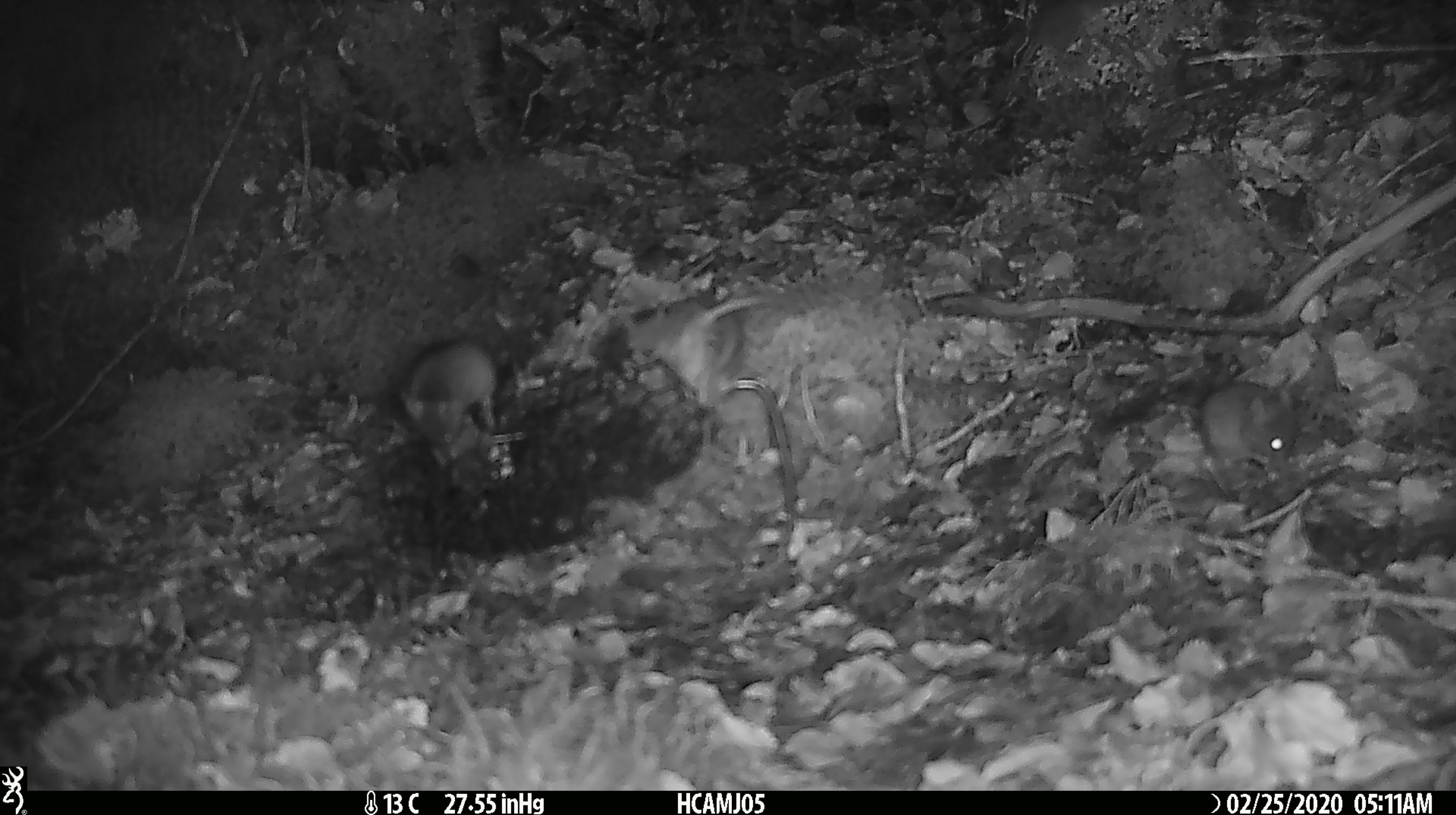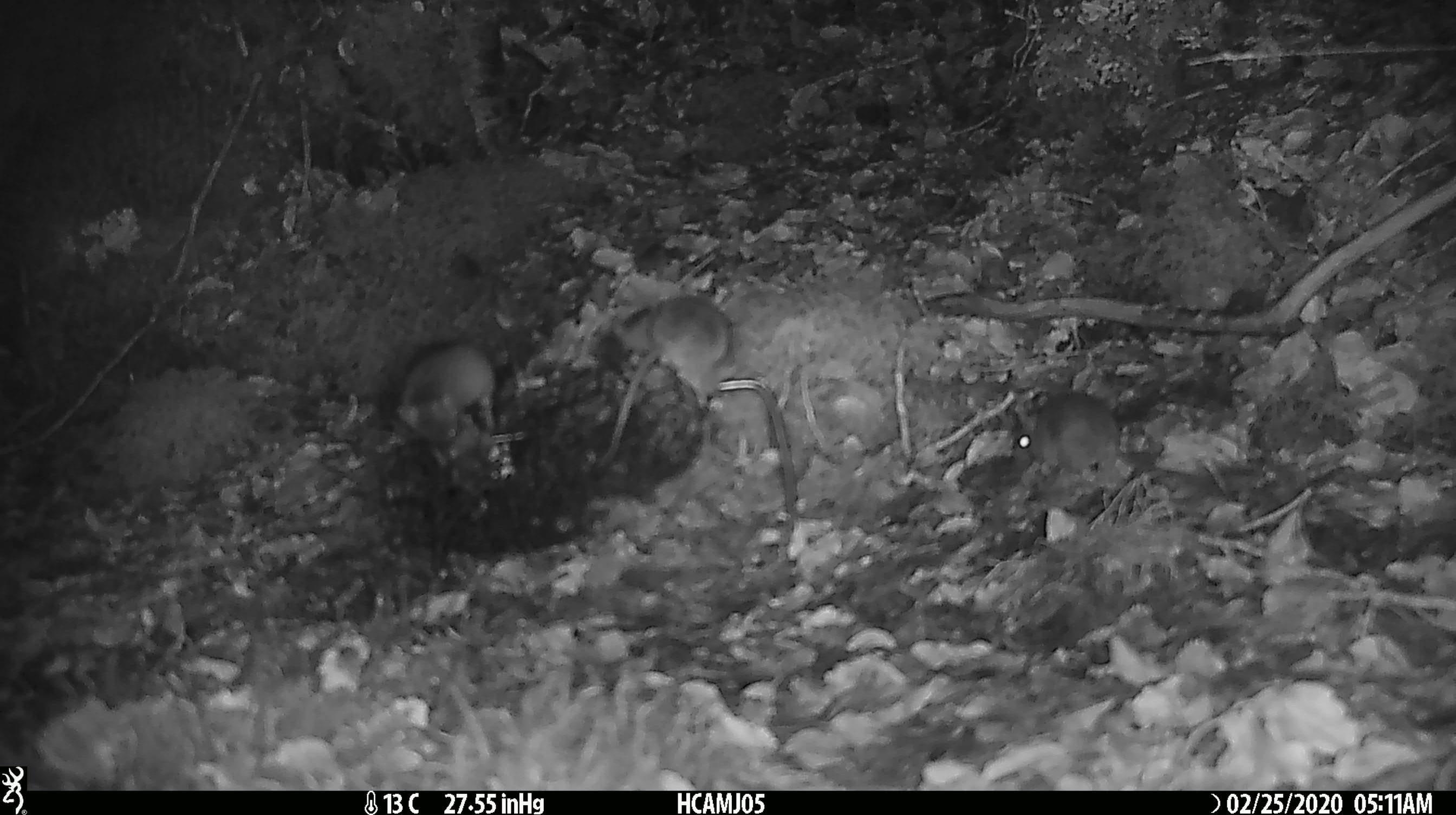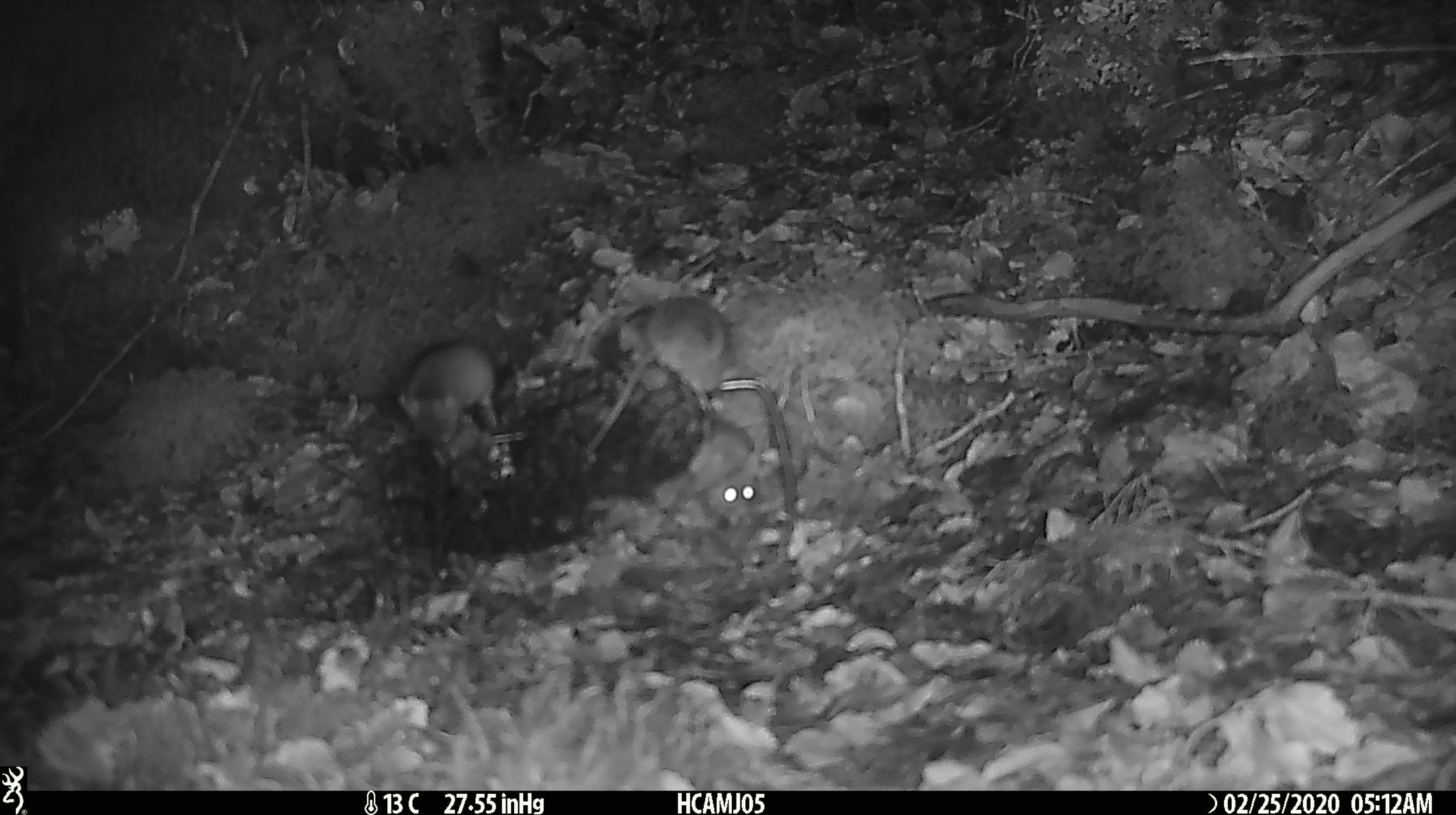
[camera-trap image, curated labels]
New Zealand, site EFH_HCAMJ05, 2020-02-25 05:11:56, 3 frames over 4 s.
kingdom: Animalia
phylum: Chordata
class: Mammalia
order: Rodentia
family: Muridae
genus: Mus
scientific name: Mus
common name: mouse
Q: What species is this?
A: Mouse (Mus).